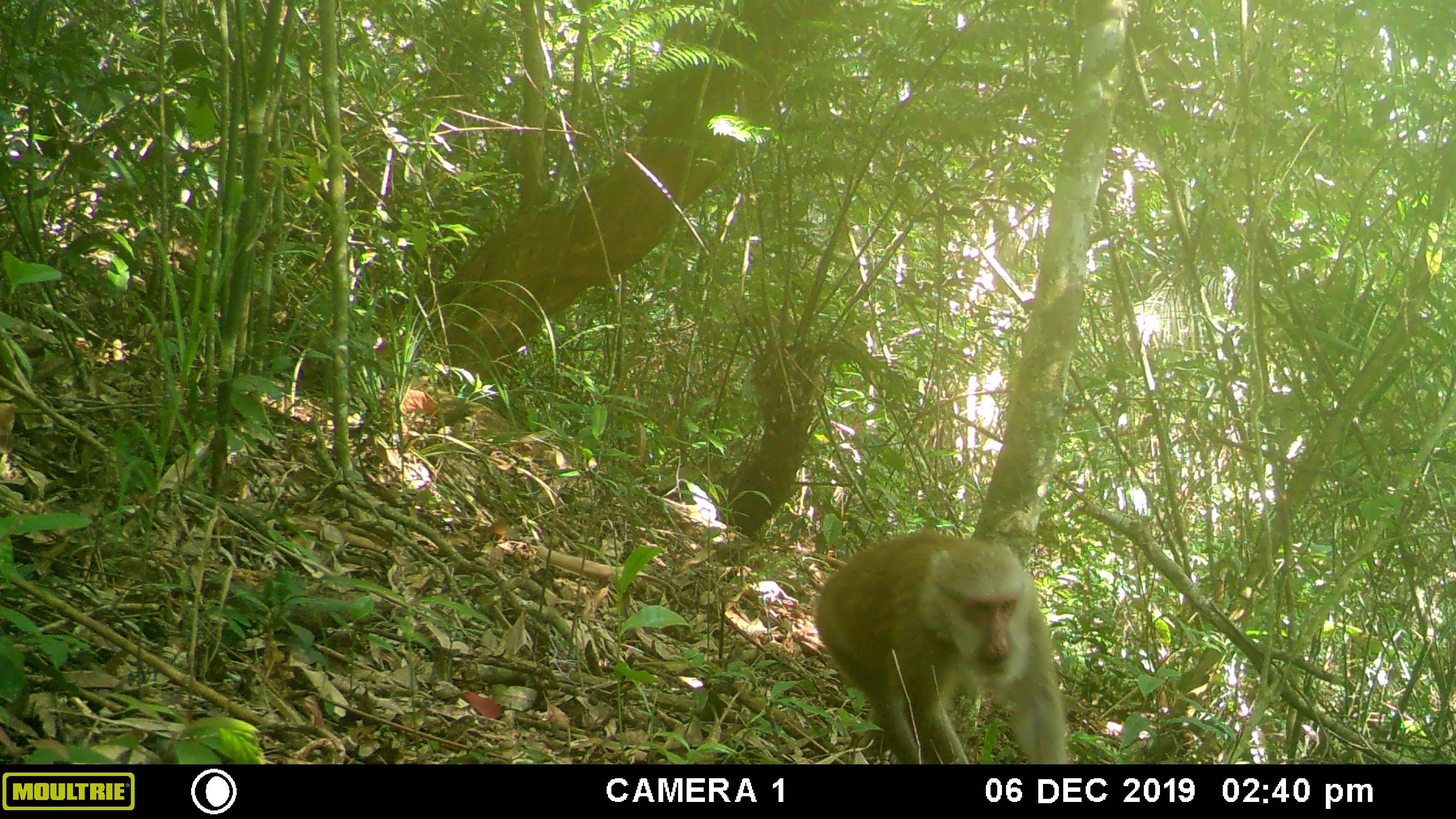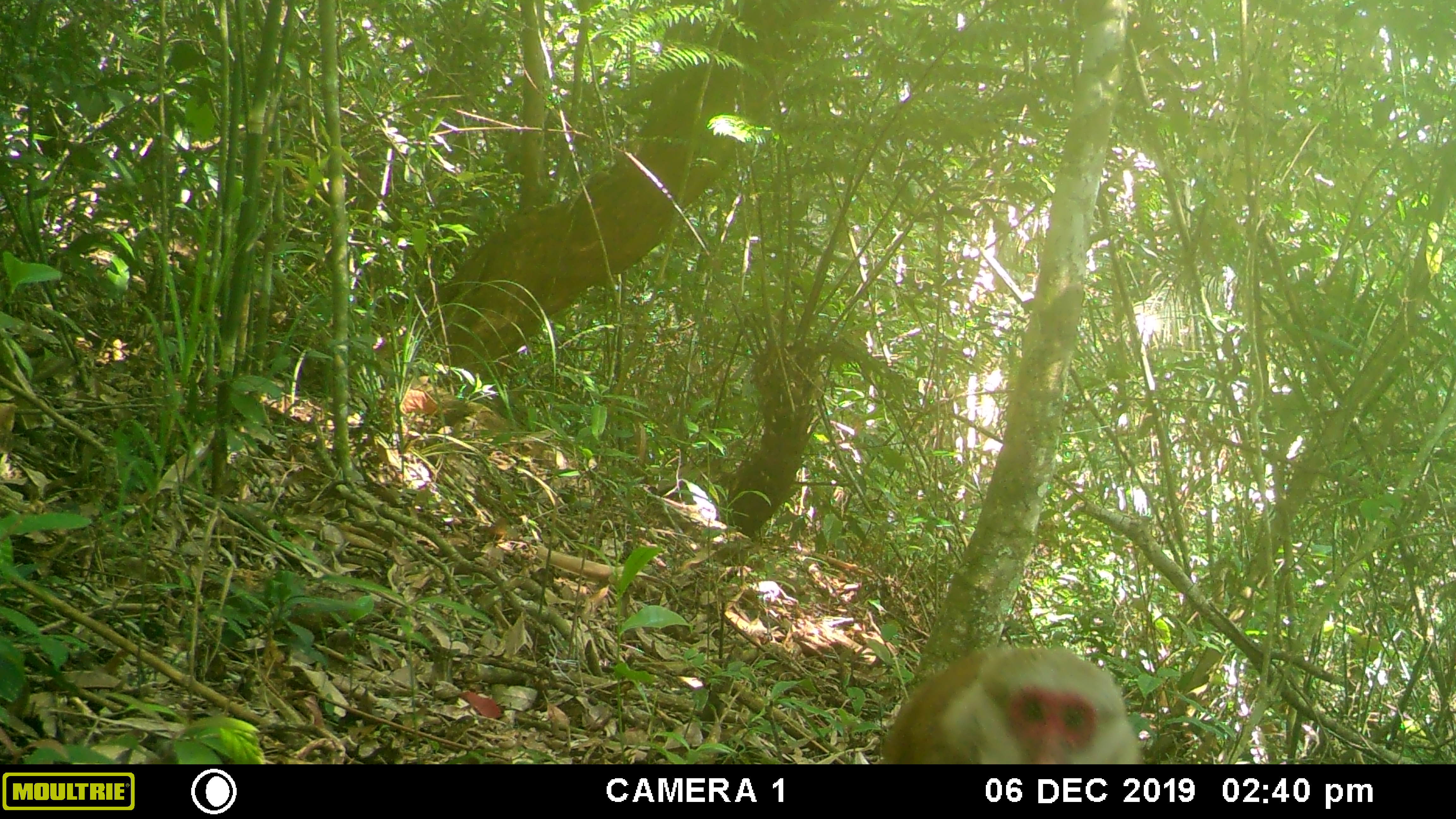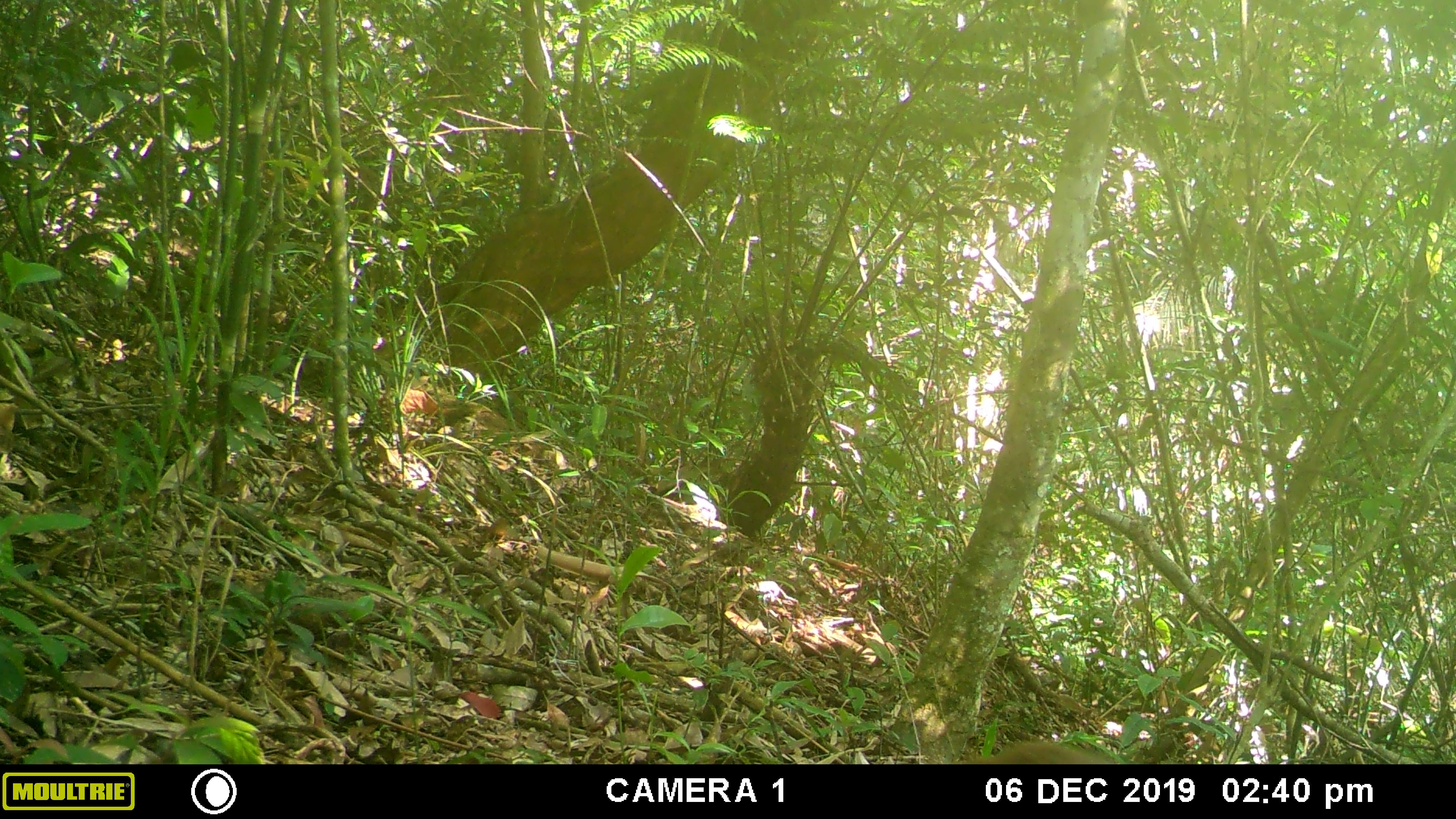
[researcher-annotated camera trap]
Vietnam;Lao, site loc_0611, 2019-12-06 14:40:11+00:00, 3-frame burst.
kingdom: Animalia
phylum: Chordata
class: Mammalia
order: Primates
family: Cercopithecidae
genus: Macaca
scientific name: Macaca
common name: macaques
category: assam or rhesus macaque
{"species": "assam or rhesus macaque (macaques) (Macaca)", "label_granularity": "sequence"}